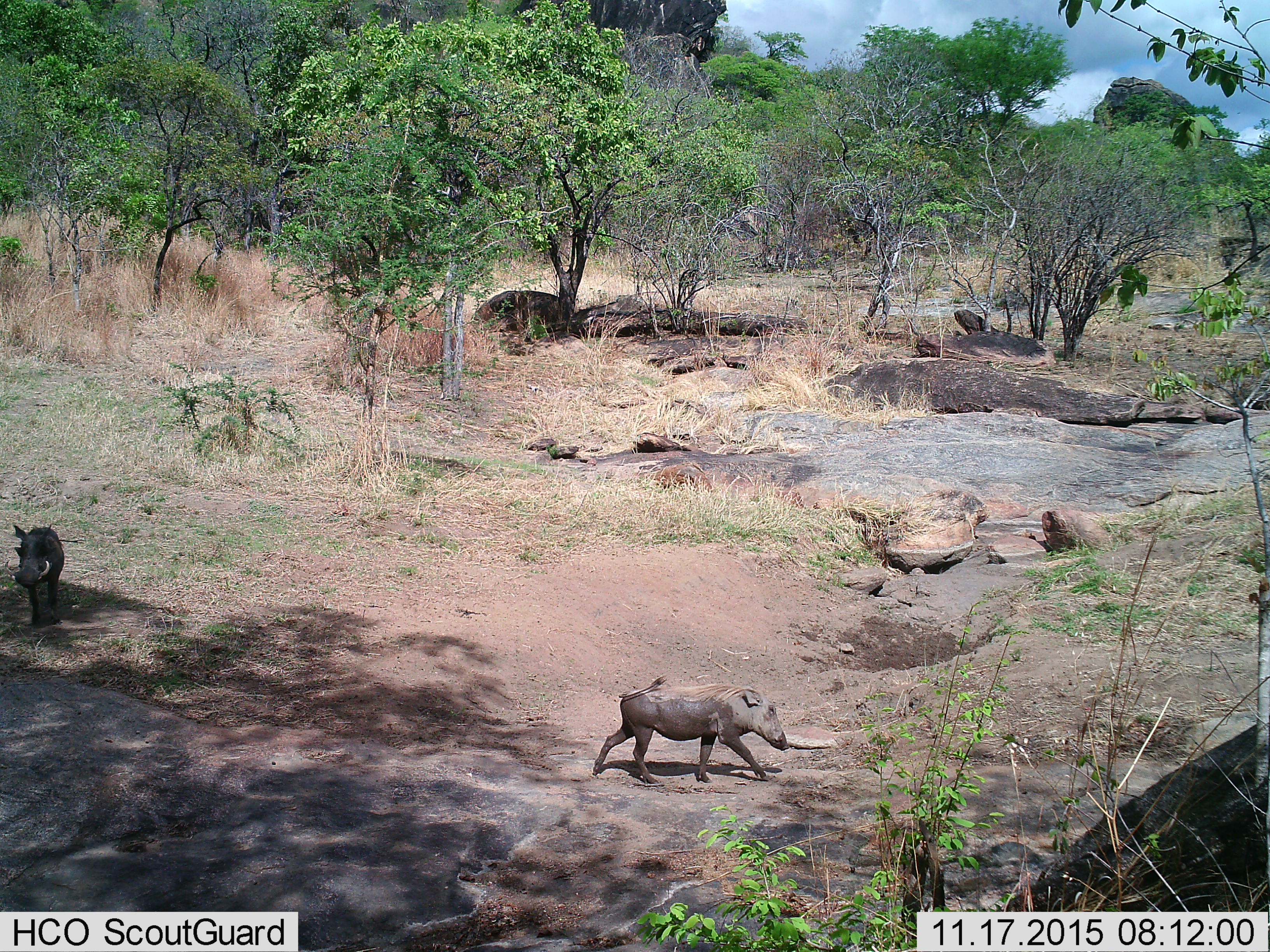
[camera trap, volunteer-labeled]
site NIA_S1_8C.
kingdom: Animalia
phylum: Chordata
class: Mammalia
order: Artiodactyla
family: Suidae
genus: Phacochoerus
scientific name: Phacochoerus africanus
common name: warthog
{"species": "warthog (Phacochoerus africanus)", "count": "2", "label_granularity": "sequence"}